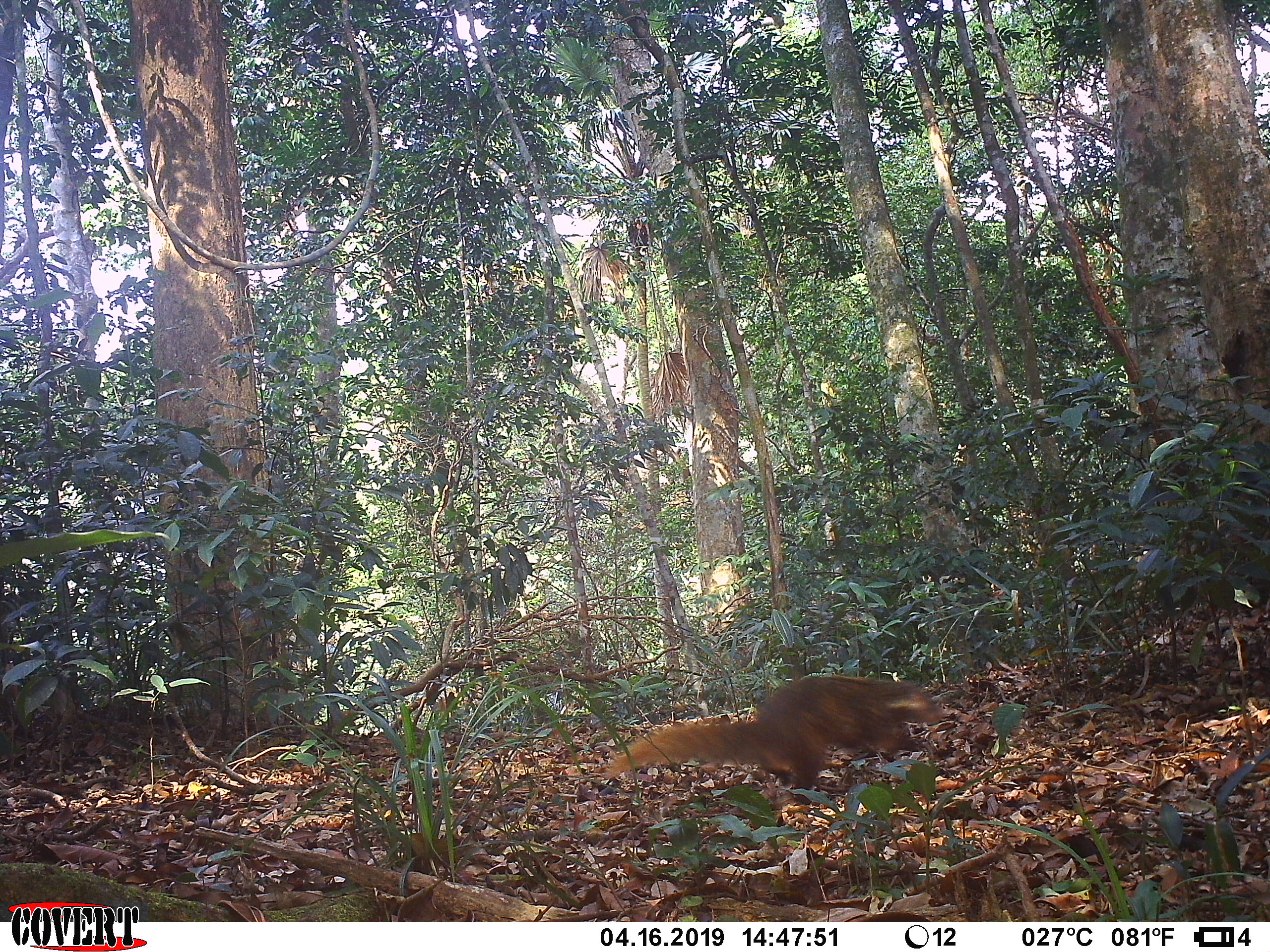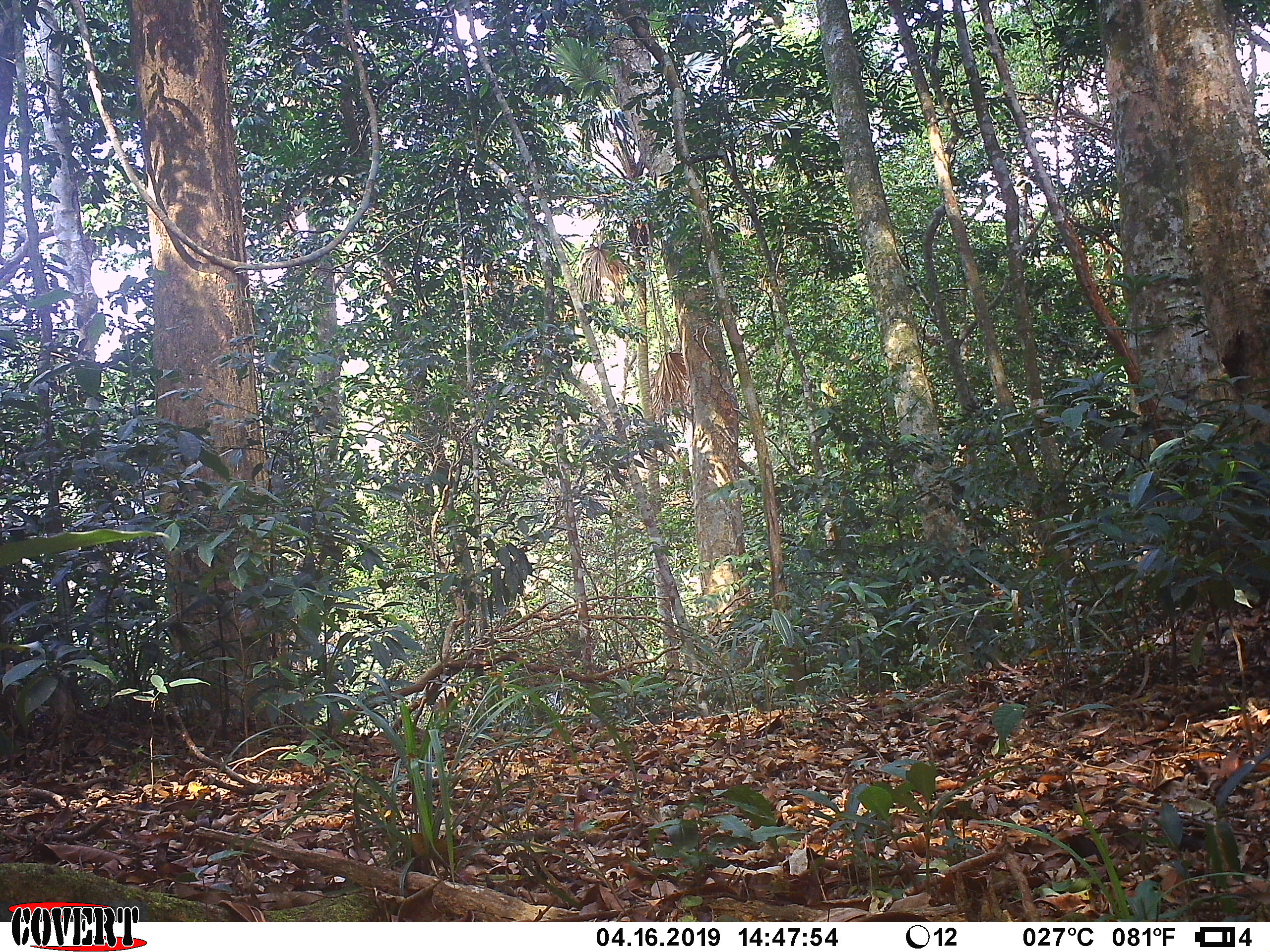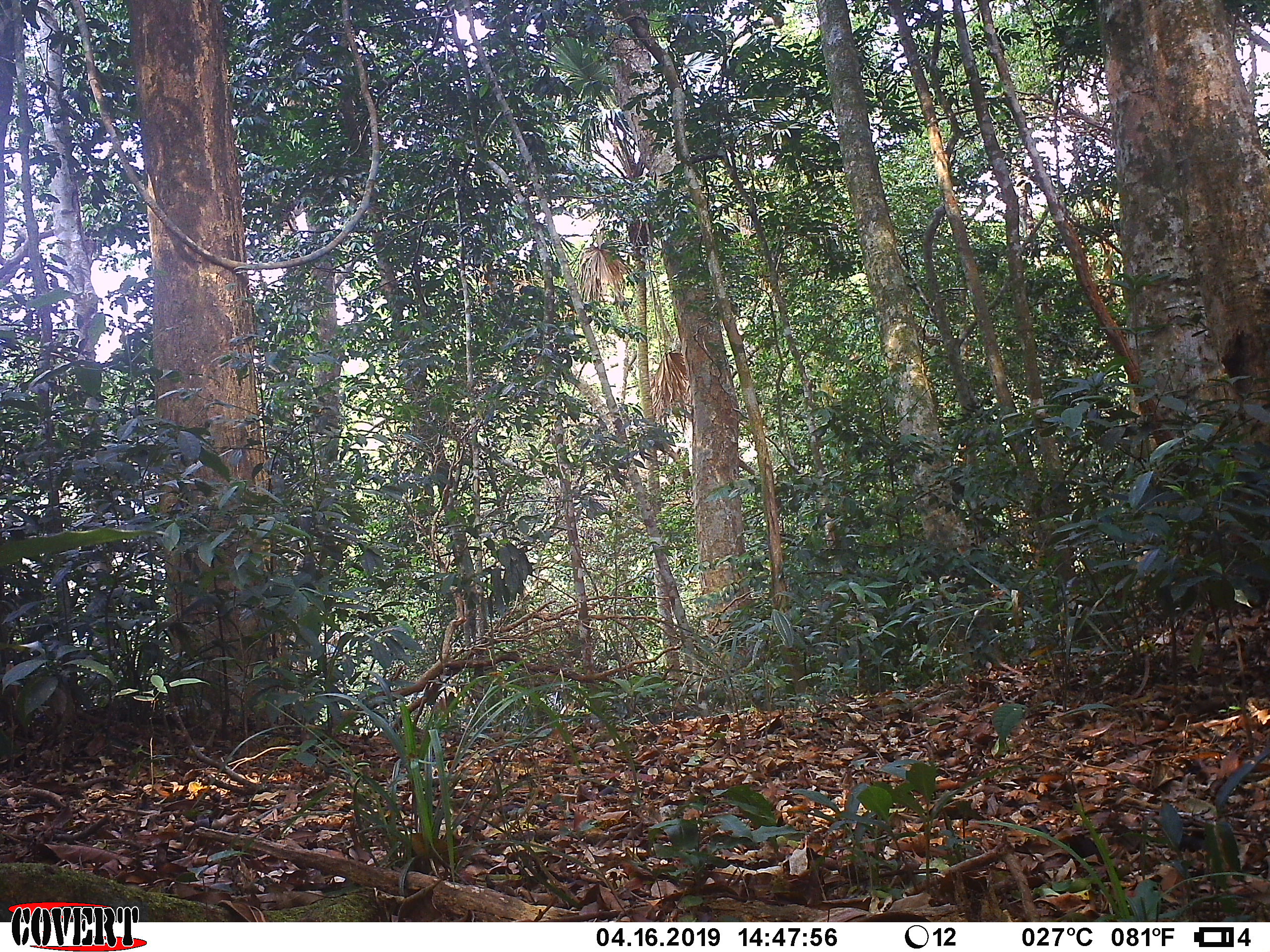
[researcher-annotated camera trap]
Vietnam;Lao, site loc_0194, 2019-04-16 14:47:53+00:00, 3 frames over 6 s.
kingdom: Animalia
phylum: Chordata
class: Mammalia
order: Carnivora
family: Herpestidae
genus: Urva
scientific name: Urva urva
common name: crab-eating mongoose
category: crab eating mongoose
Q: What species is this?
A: Crab eating mongoose (crab-eating mongoose) (Urva urva).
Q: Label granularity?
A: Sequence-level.